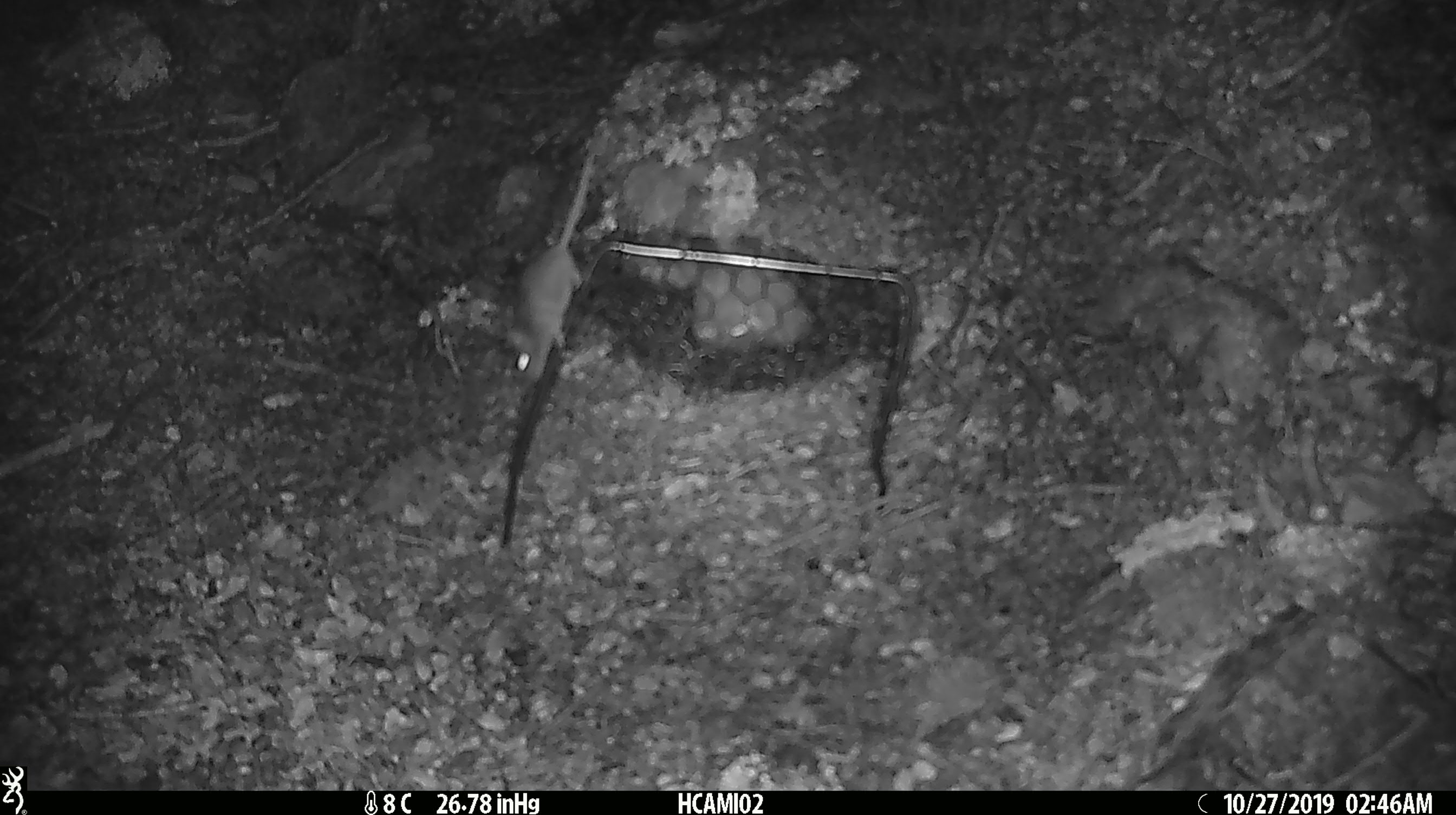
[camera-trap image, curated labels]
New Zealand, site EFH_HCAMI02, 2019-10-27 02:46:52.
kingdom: Animalia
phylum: Chordata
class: Mammalia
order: Rodentia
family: Muridae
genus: Mus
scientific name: Mus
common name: mouse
Mouse (Mus).